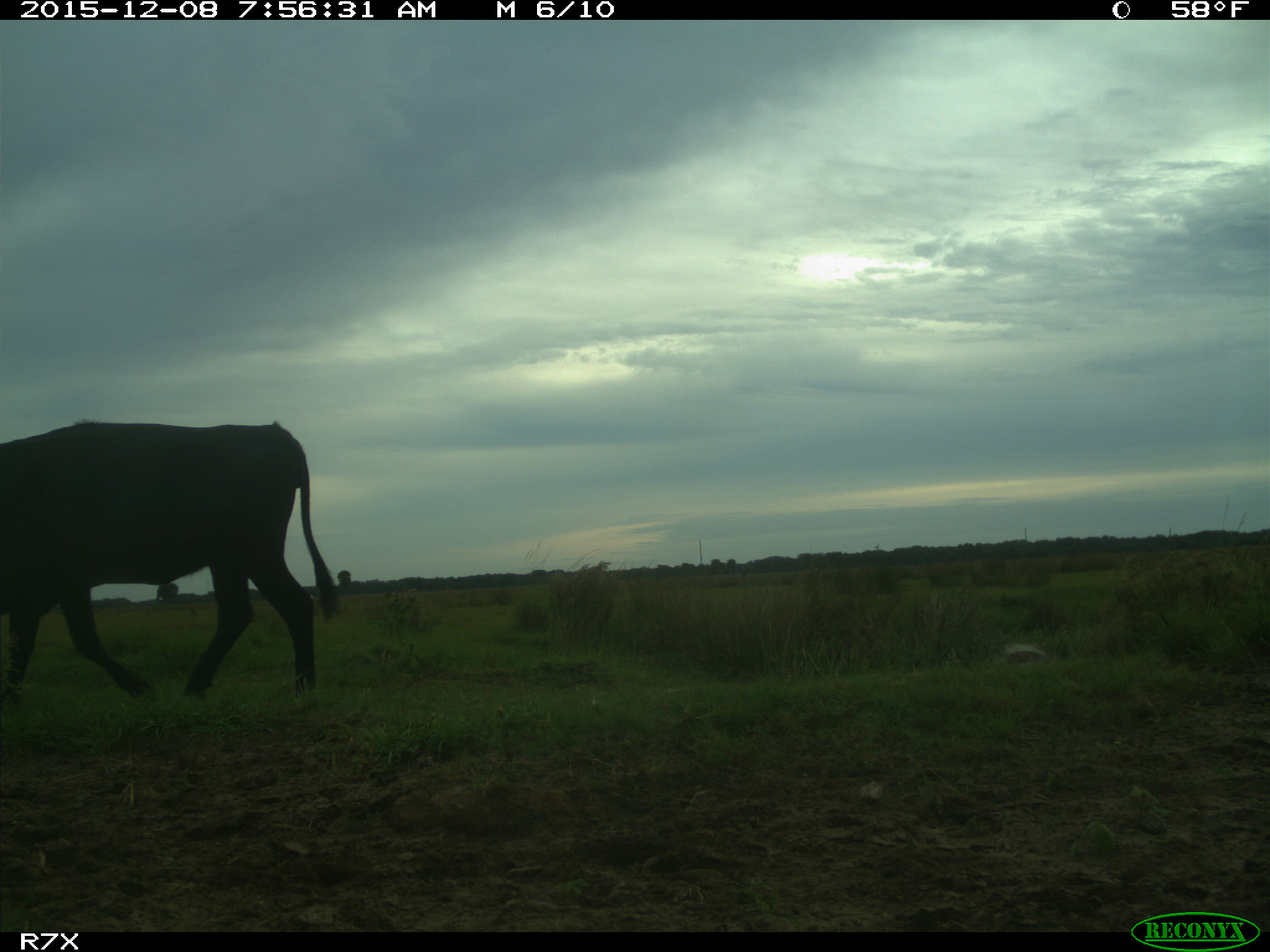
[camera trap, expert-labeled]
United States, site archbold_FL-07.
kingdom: Animalia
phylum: Chordata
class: Mammalia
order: Artiodactyla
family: Bovidae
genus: Bos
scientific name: Bos taurus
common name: domestic cow